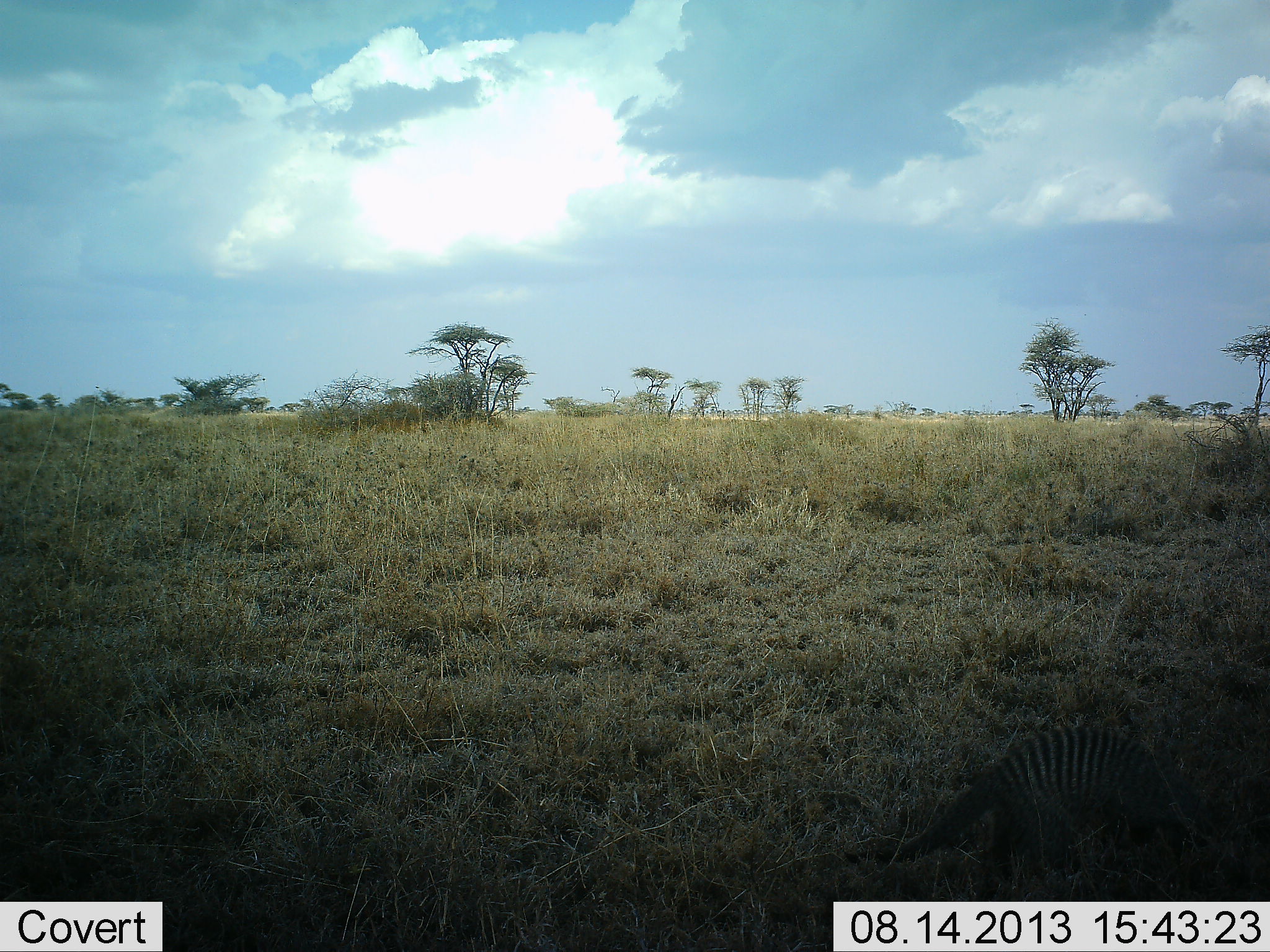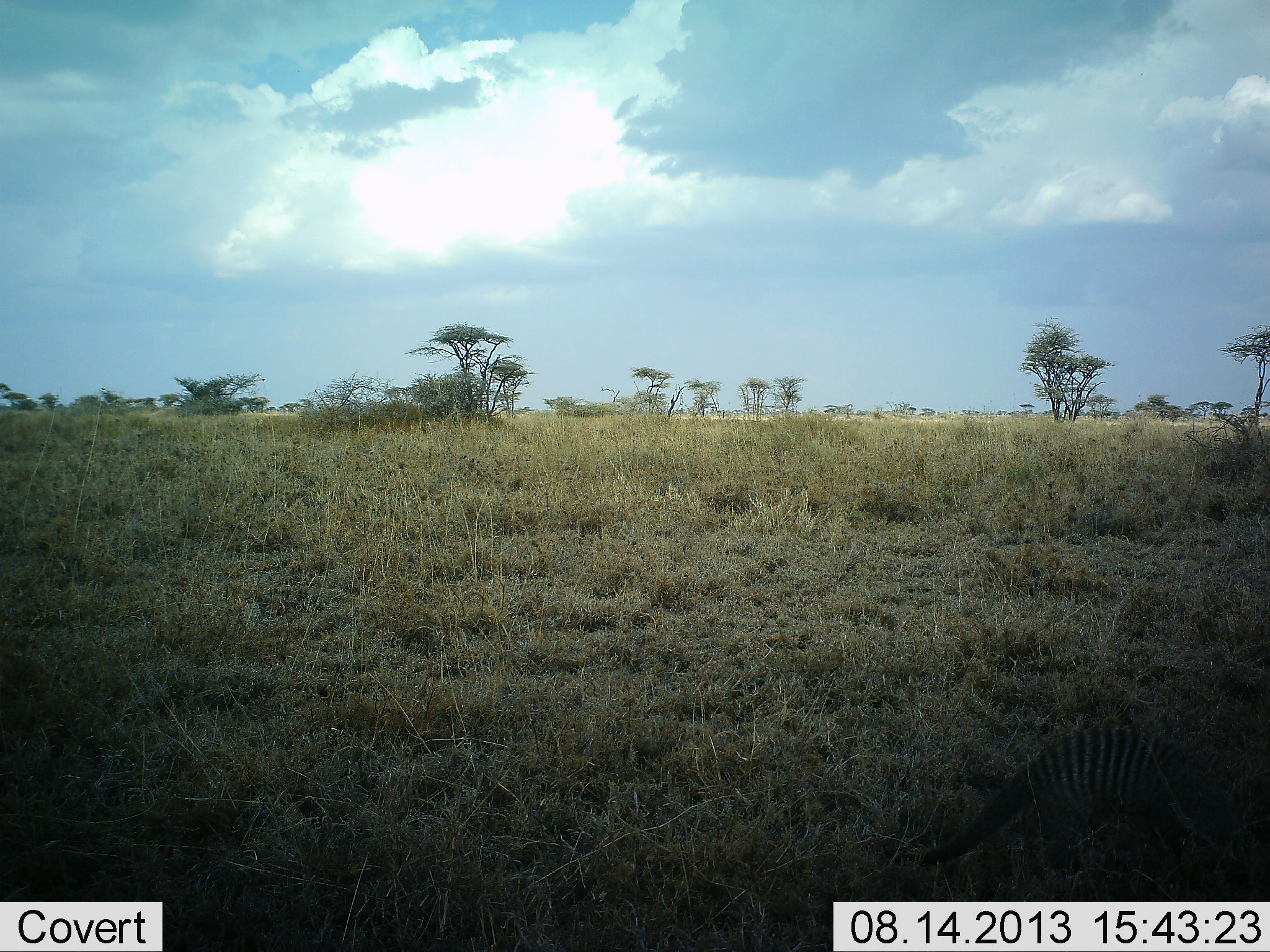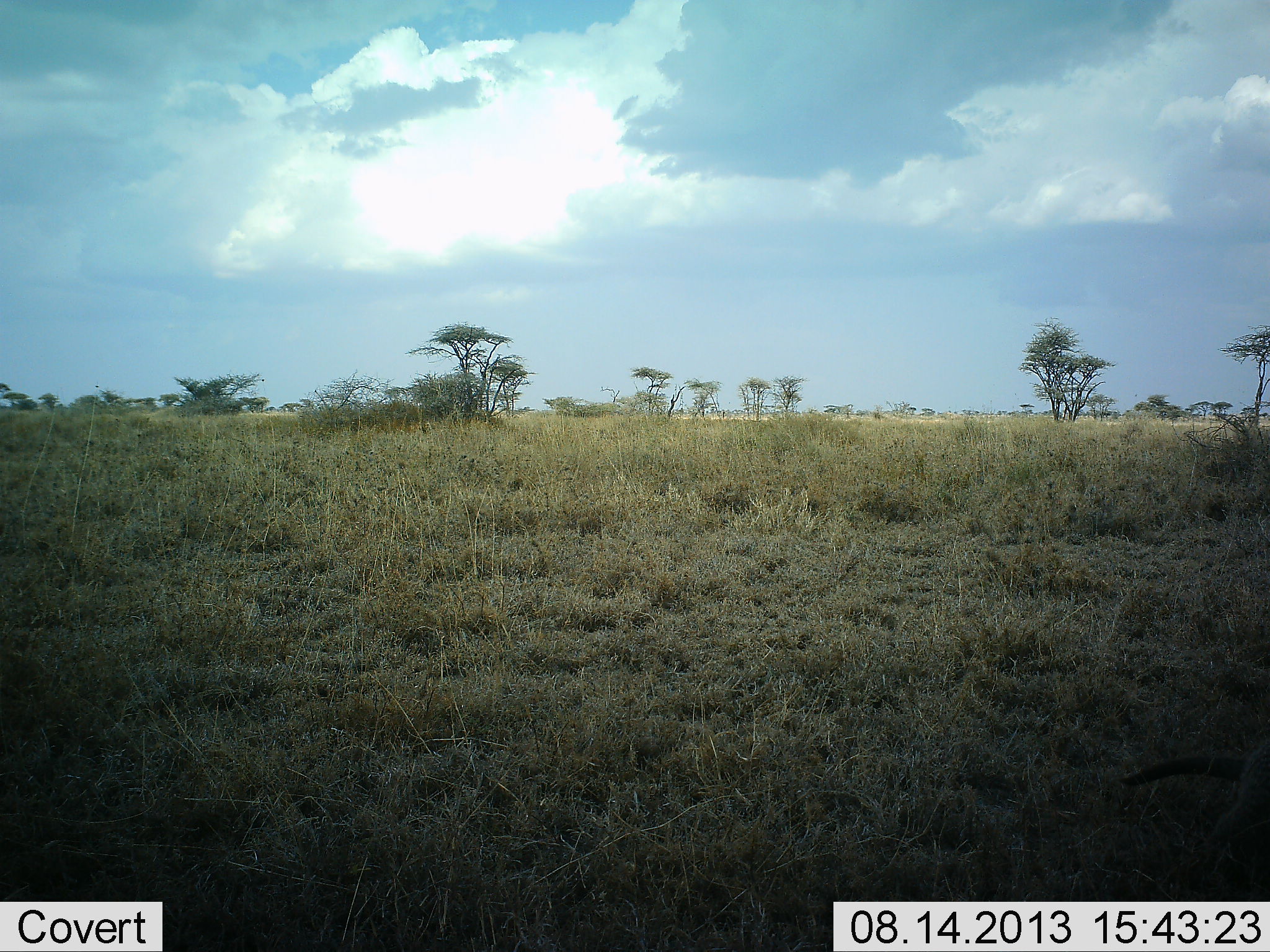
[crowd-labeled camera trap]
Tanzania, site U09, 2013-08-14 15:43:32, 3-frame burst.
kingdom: Animalia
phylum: Chordata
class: Mammalia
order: Carnivora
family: Herpestidae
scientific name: Herpestidae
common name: mongoose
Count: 1.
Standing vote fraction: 11%.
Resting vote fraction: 0%.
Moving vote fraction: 93%.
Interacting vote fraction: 0%.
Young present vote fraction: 0%.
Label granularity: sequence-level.